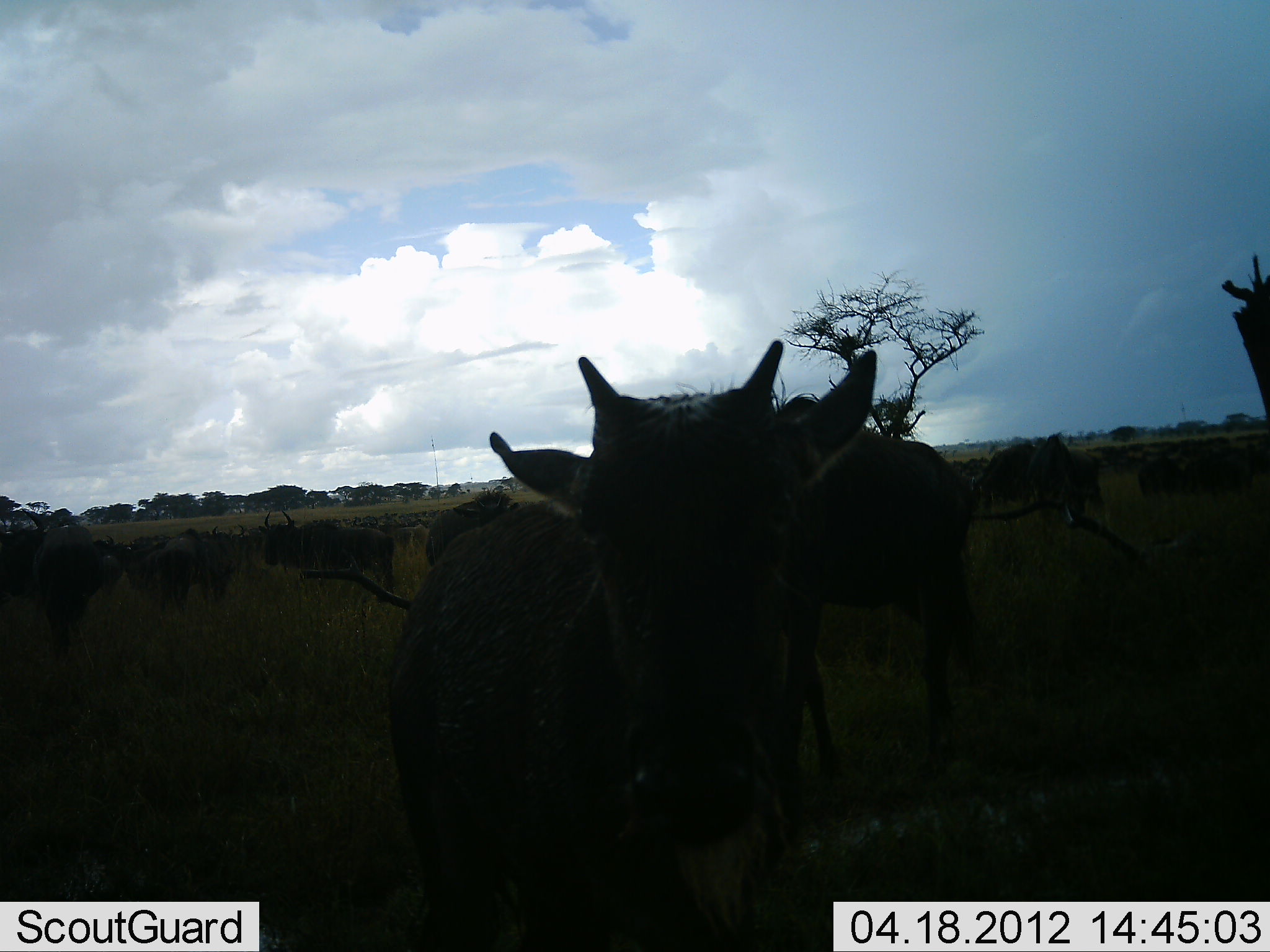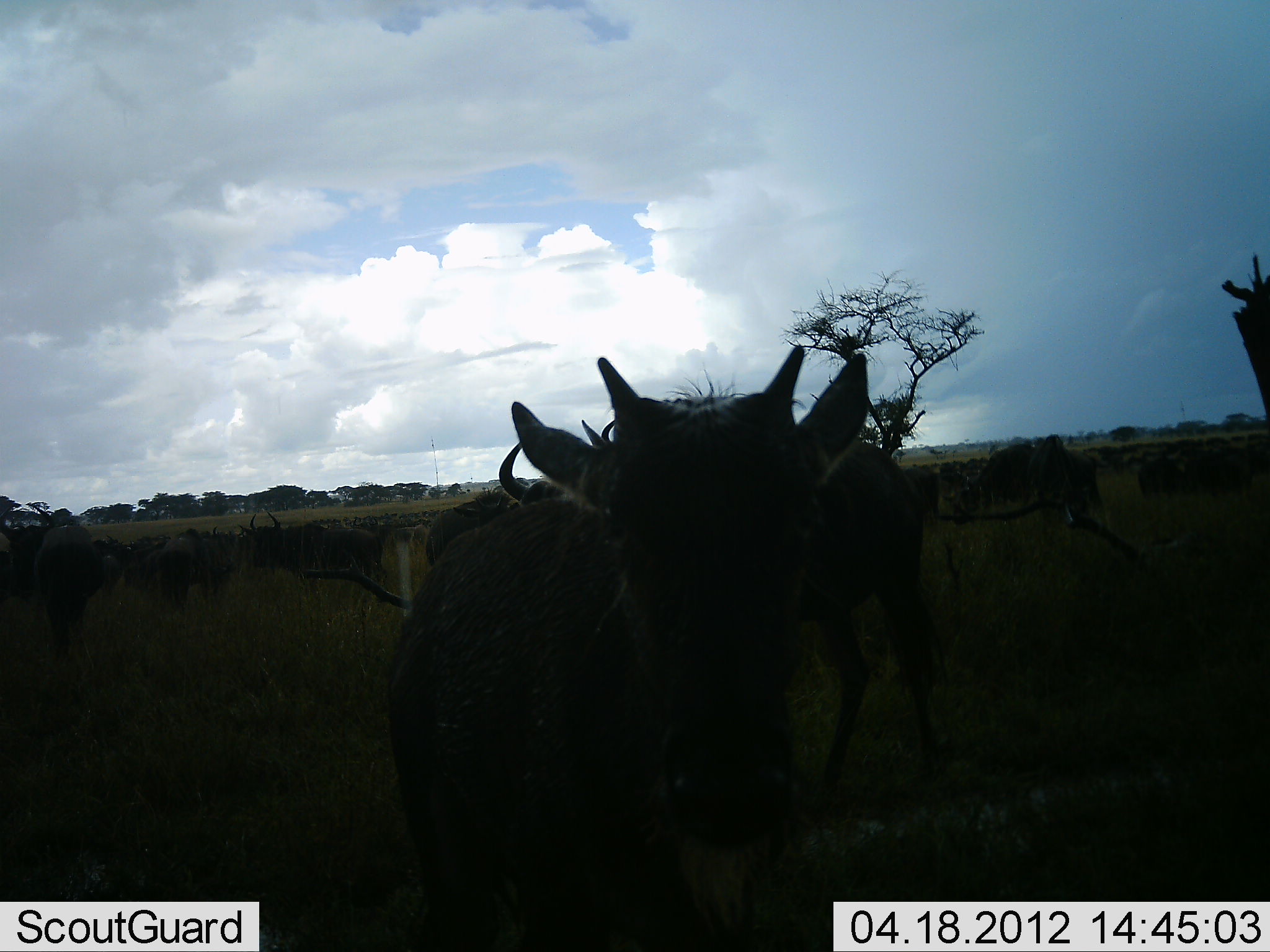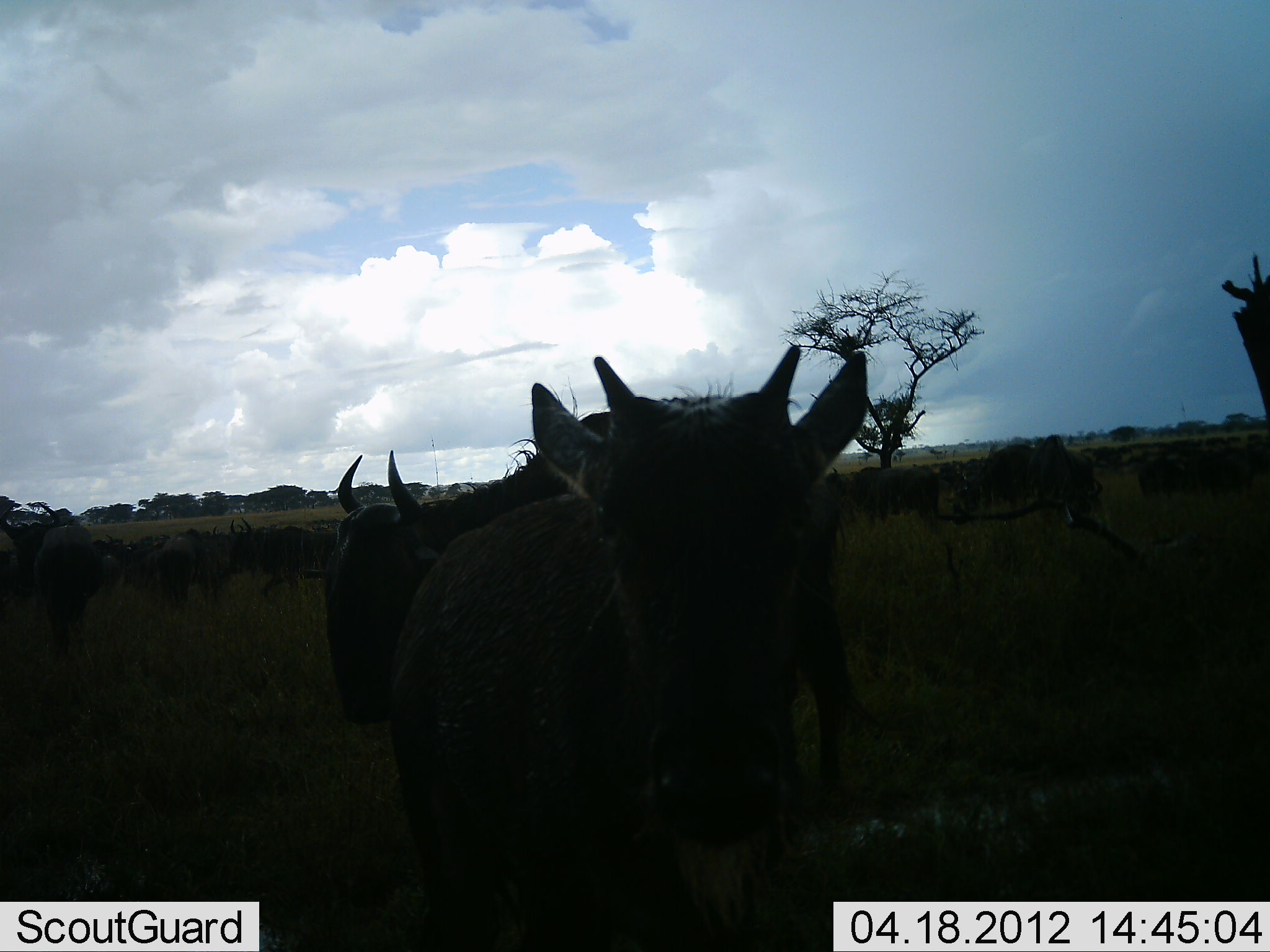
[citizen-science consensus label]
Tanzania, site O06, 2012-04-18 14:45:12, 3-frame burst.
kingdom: Animalia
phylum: Chordata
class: Mammalia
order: Artiodactyla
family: Bovidae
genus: Connochaetes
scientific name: Connochaetes taurinus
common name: blue wildebeest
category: wildebeest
Wildebeest (blue wildebeest) (Connochaetes taurinus), count 11-50. Behavior (volunteer vote fractions): standing 91%, resting 0%, moving 45%, interacting 5%. Young present (vote fraction): 45%. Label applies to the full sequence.